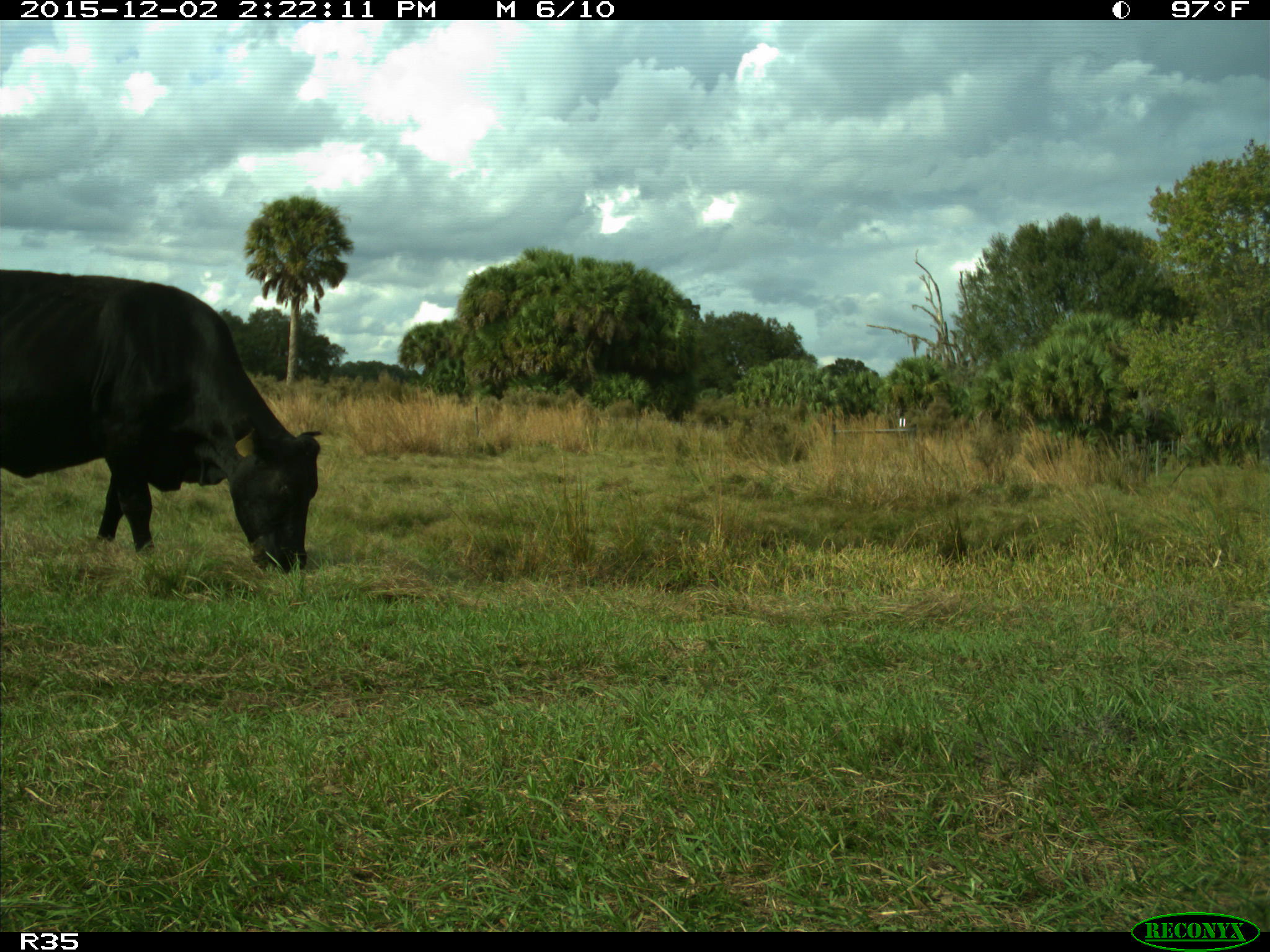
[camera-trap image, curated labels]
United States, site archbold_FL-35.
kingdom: Animalia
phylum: Chordata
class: Mammalia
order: Artiodactyla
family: Bovidae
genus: Bos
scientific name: Bos taurus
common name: domestic cow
Bos taurus (domestic cow).